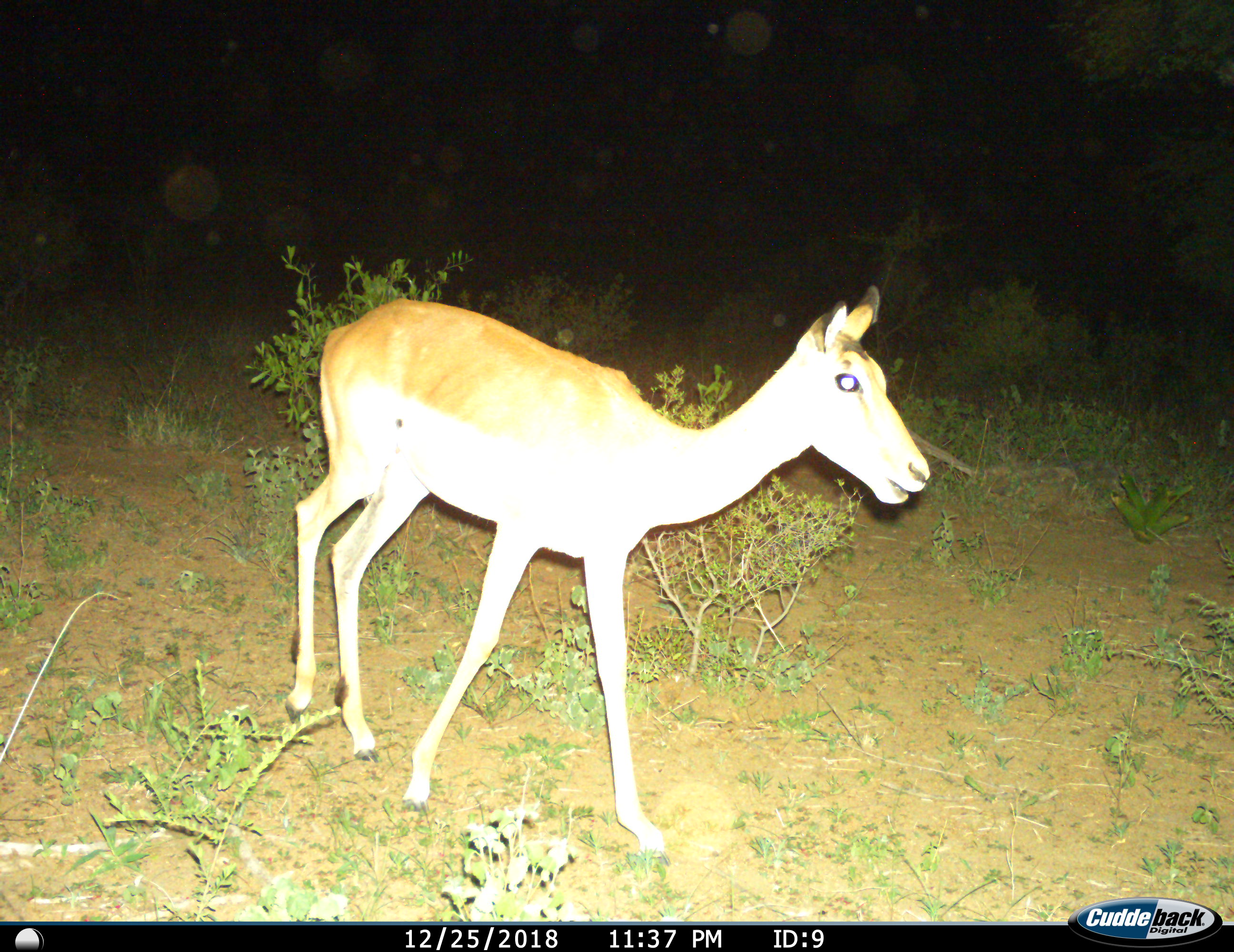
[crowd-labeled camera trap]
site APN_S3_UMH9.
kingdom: Animalia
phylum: Chordata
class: Mammalia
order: Artiodactyla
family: Bovidae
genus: Aepyceros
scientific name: Aepyceros melampus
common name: impala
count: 1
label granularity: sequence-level